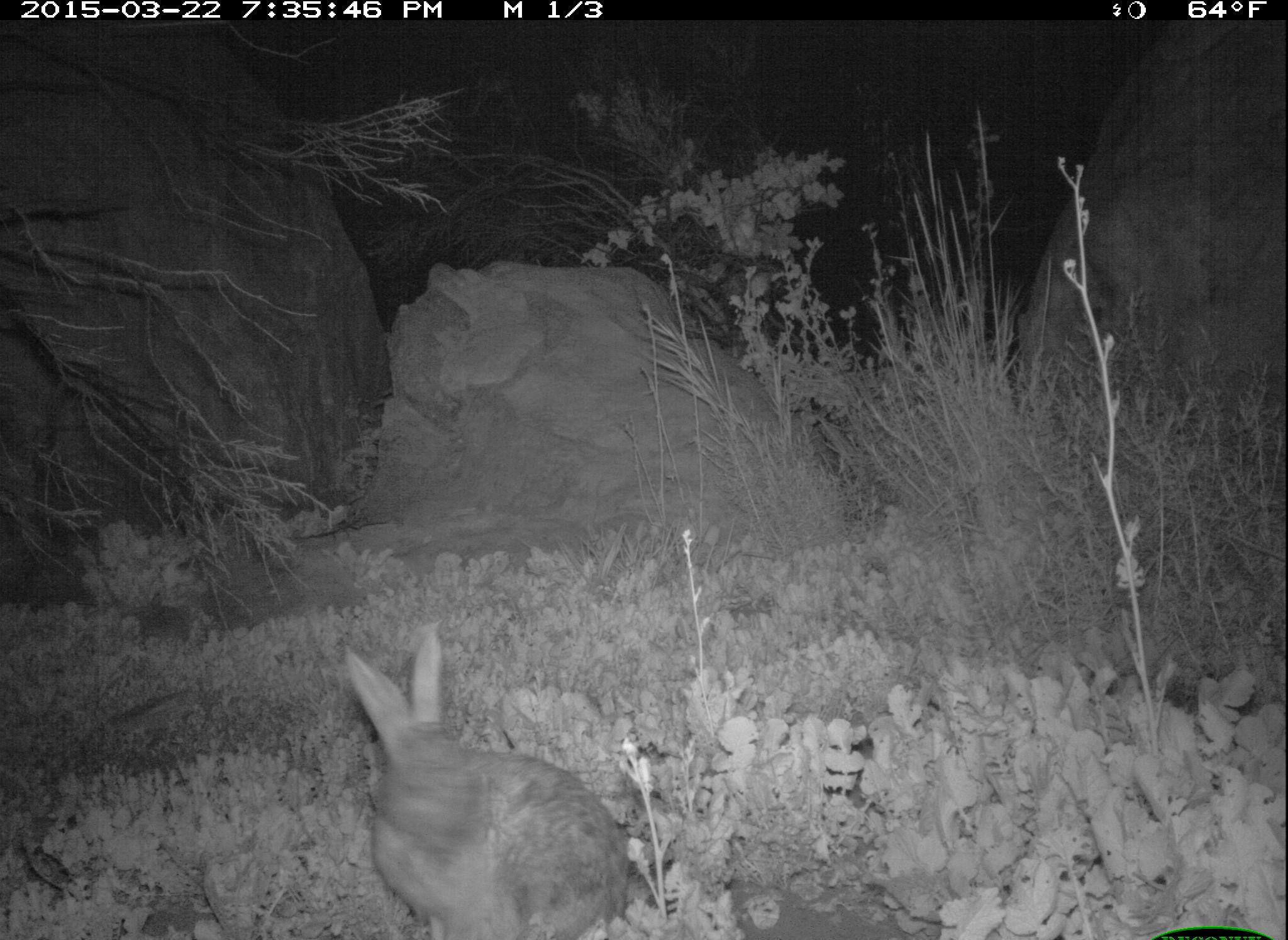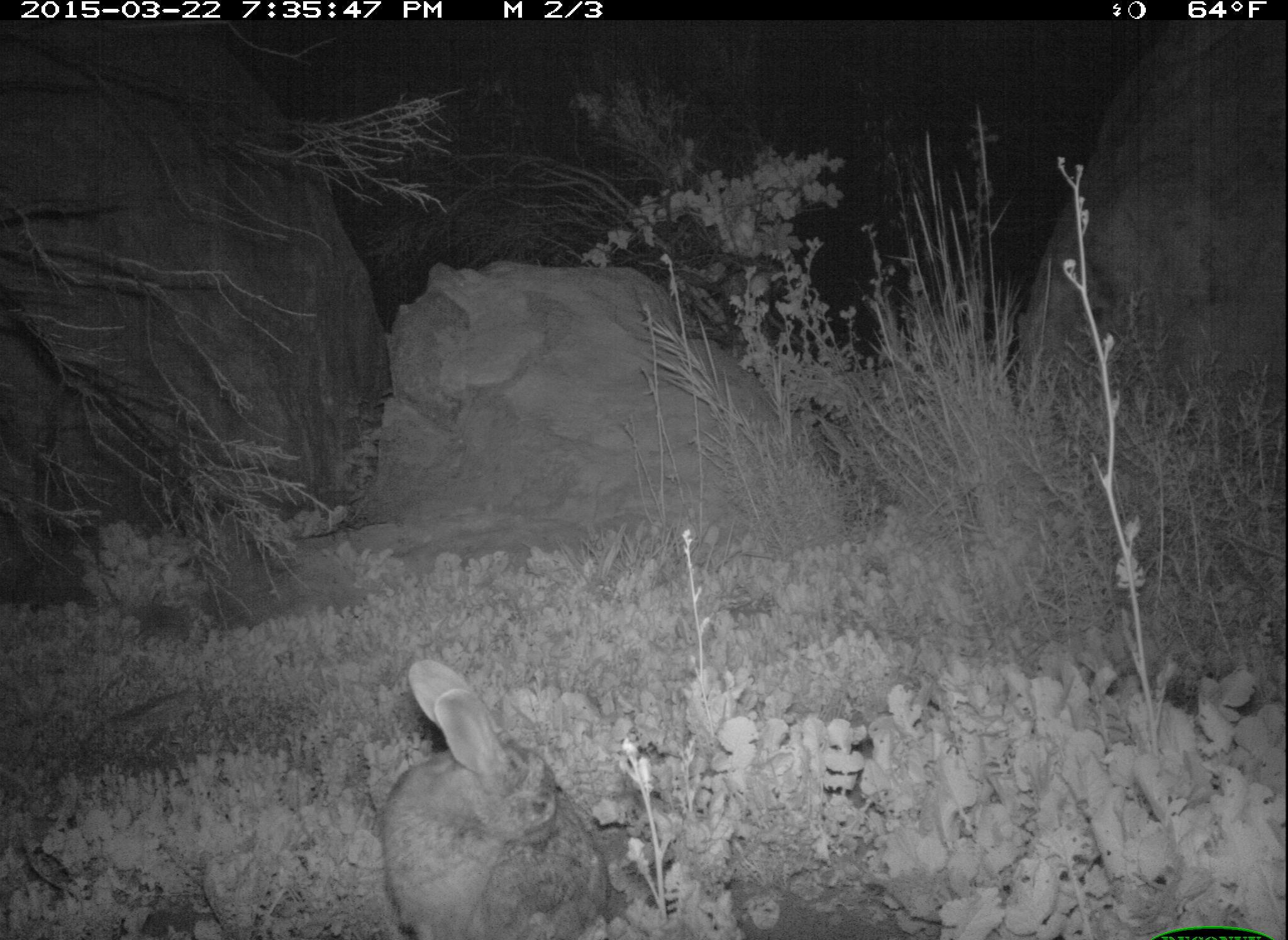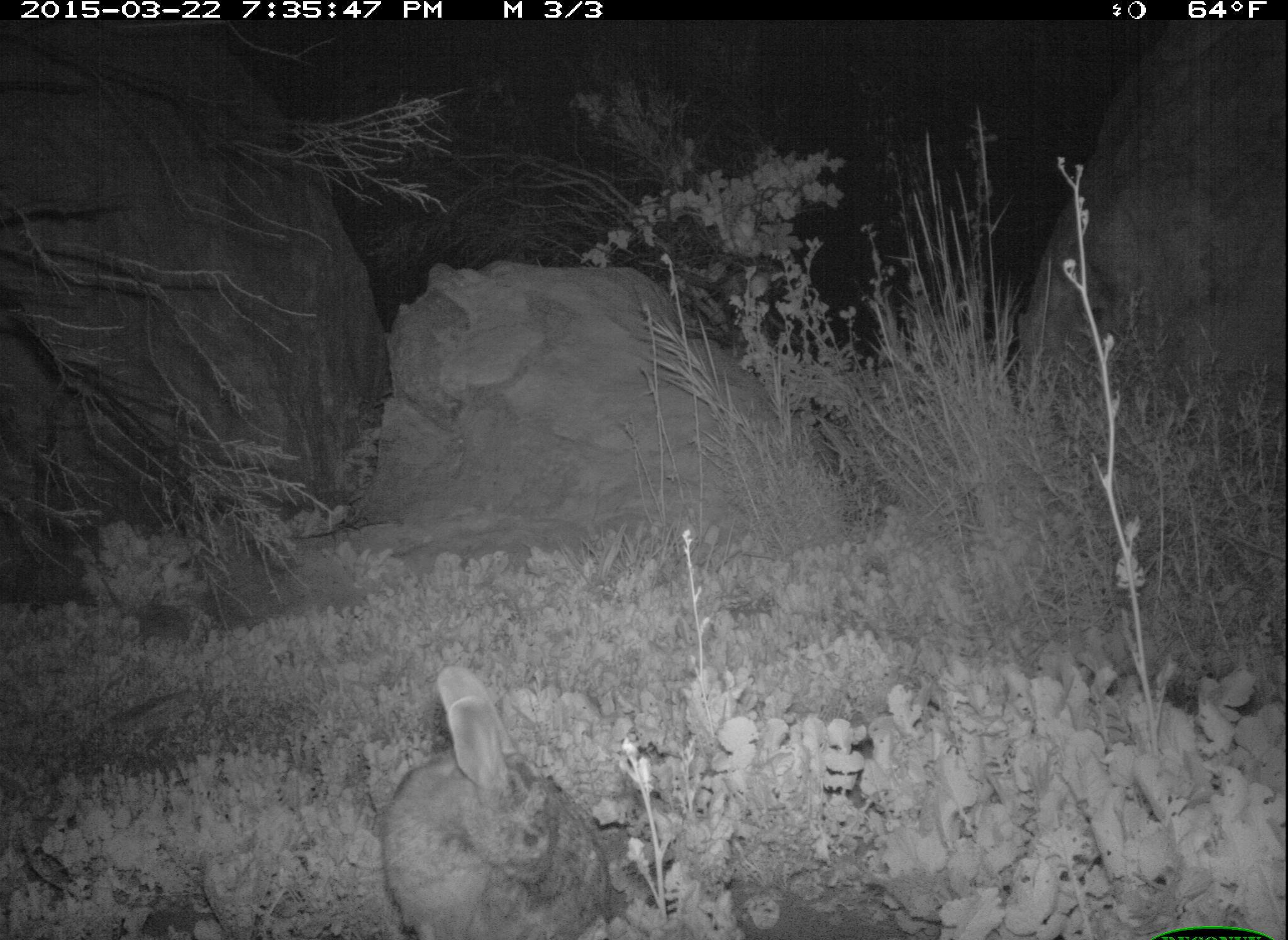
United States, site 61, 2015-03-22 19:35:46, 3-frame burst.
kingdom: Animalia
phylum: Chordata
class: Mammalia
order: Lagomorpha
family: Leporidae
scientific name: Leporidae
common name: rabbits and hares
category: rabbit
Rabbit (rabbits and hares) (Leporidae).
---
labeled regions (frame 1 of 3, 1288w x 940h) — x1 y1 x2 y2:
rabbit: 335 623 631 940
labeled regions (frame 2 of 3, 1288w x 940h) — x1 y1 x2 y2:
rabbit: 340 651 641 934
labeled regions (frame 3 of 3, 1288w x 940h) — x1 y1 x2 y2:
rabbit: 361 643 675 937